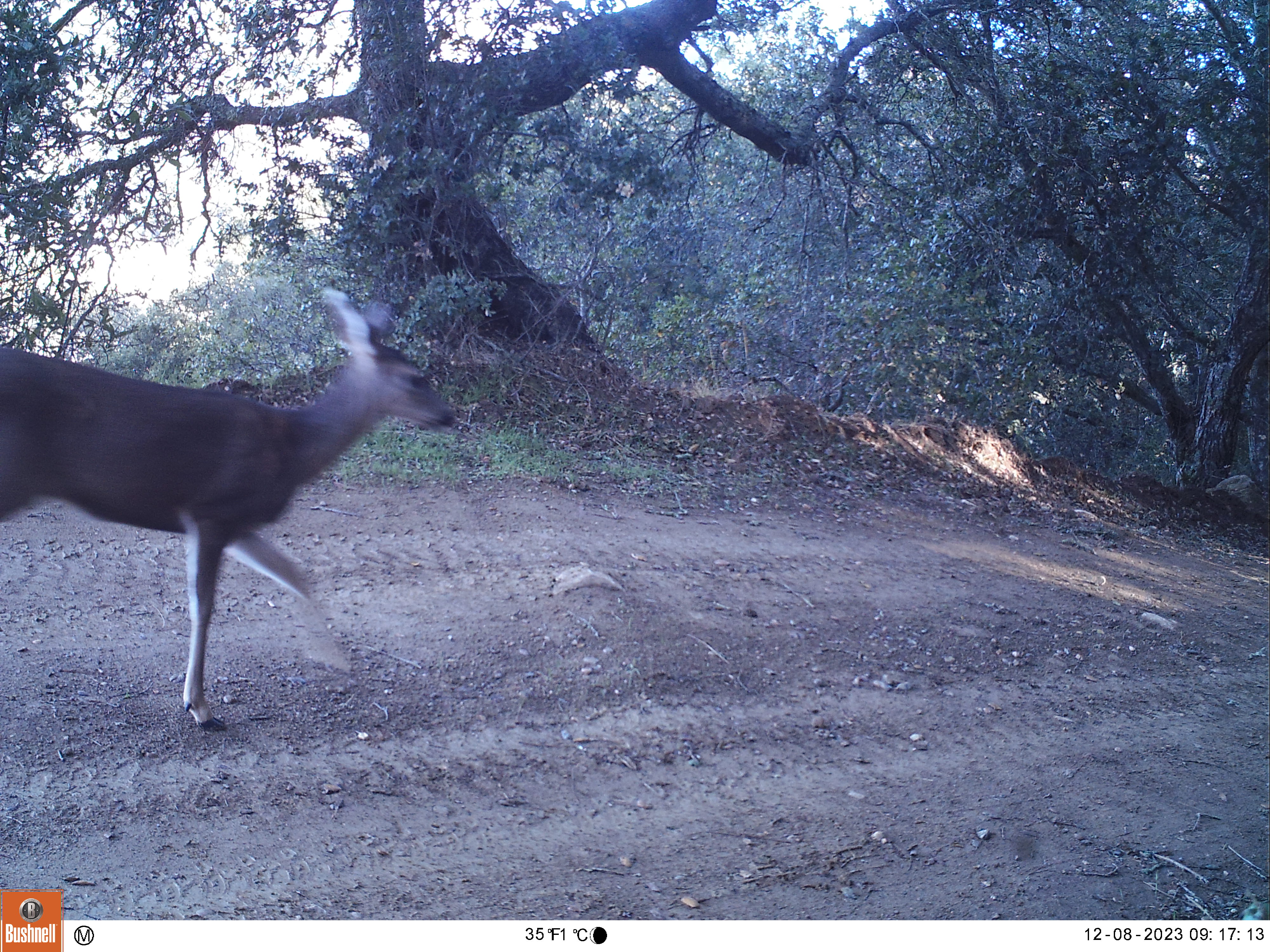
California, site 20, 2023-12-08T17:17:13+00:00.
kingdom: Animalia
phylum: Chordata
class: Mammalia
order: Artiodactyla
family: Cervidae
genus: Odocoileus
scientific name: Odocoileus hemionus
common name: mule deer